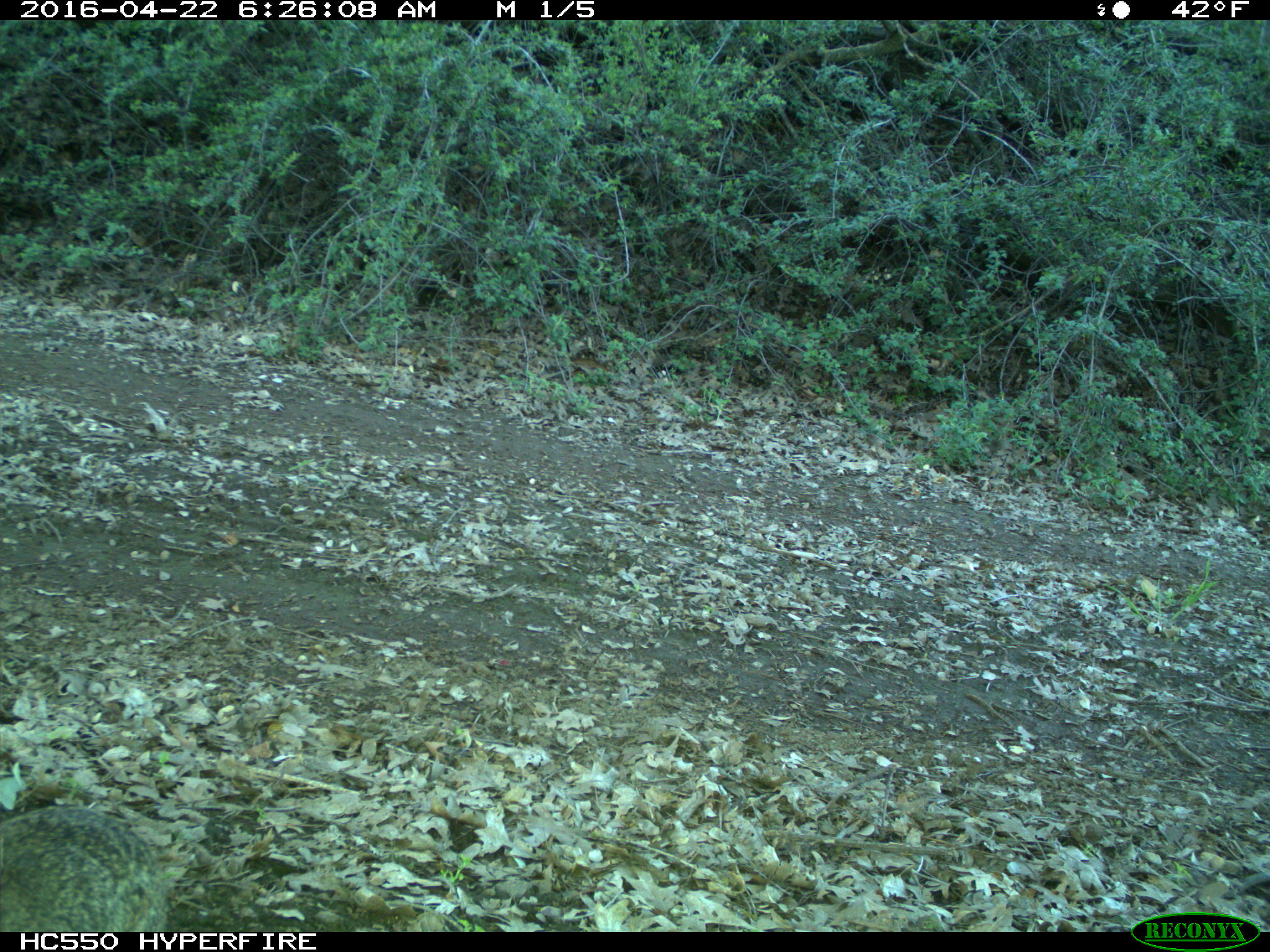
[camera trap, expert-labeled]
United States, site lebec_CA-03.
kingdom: Animalia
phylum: Chordata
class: Mammalia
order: Lagomorpha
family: Leporidae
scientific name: Leporidae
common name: rabbits and hares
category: unidentified rabbit